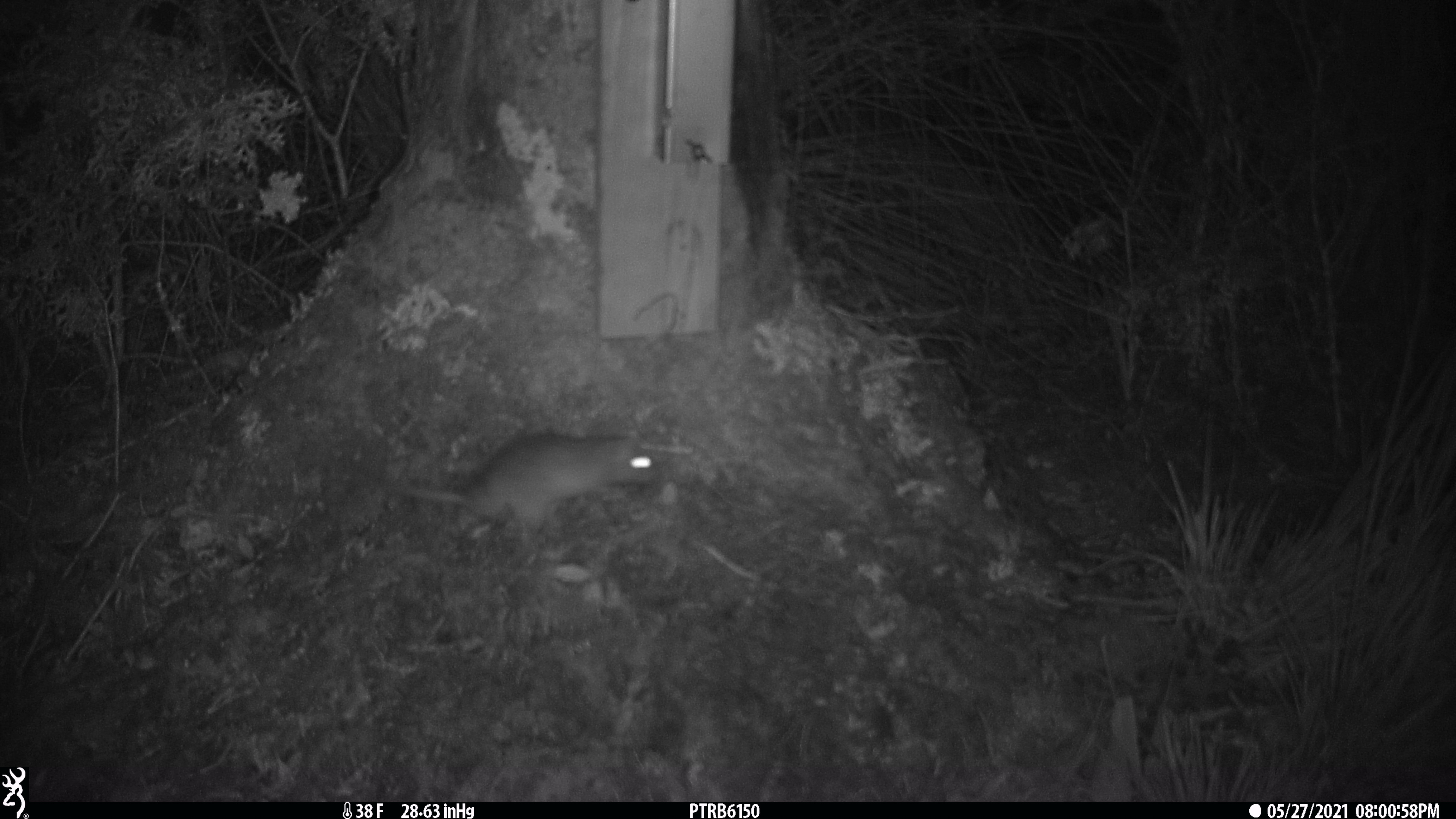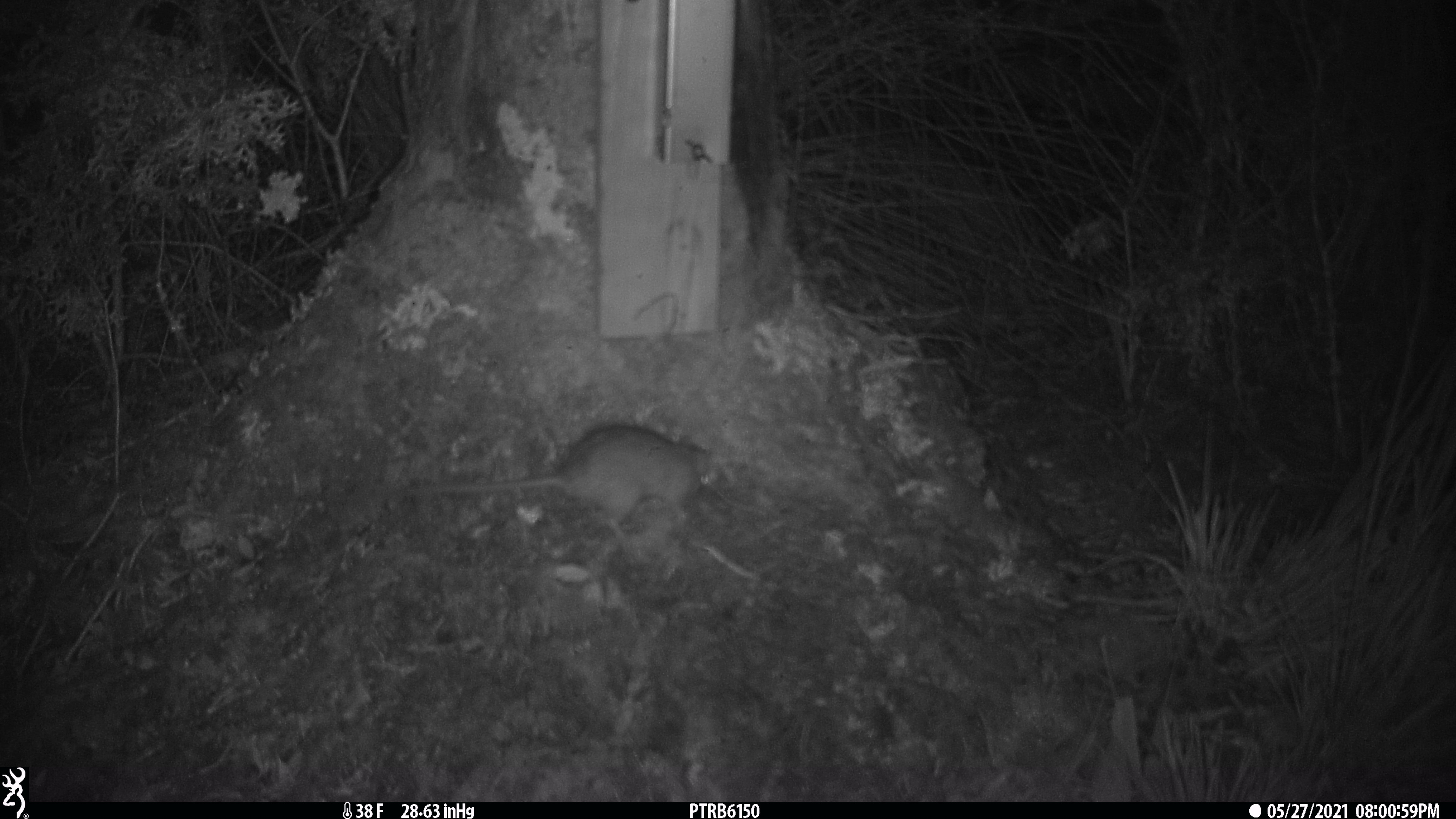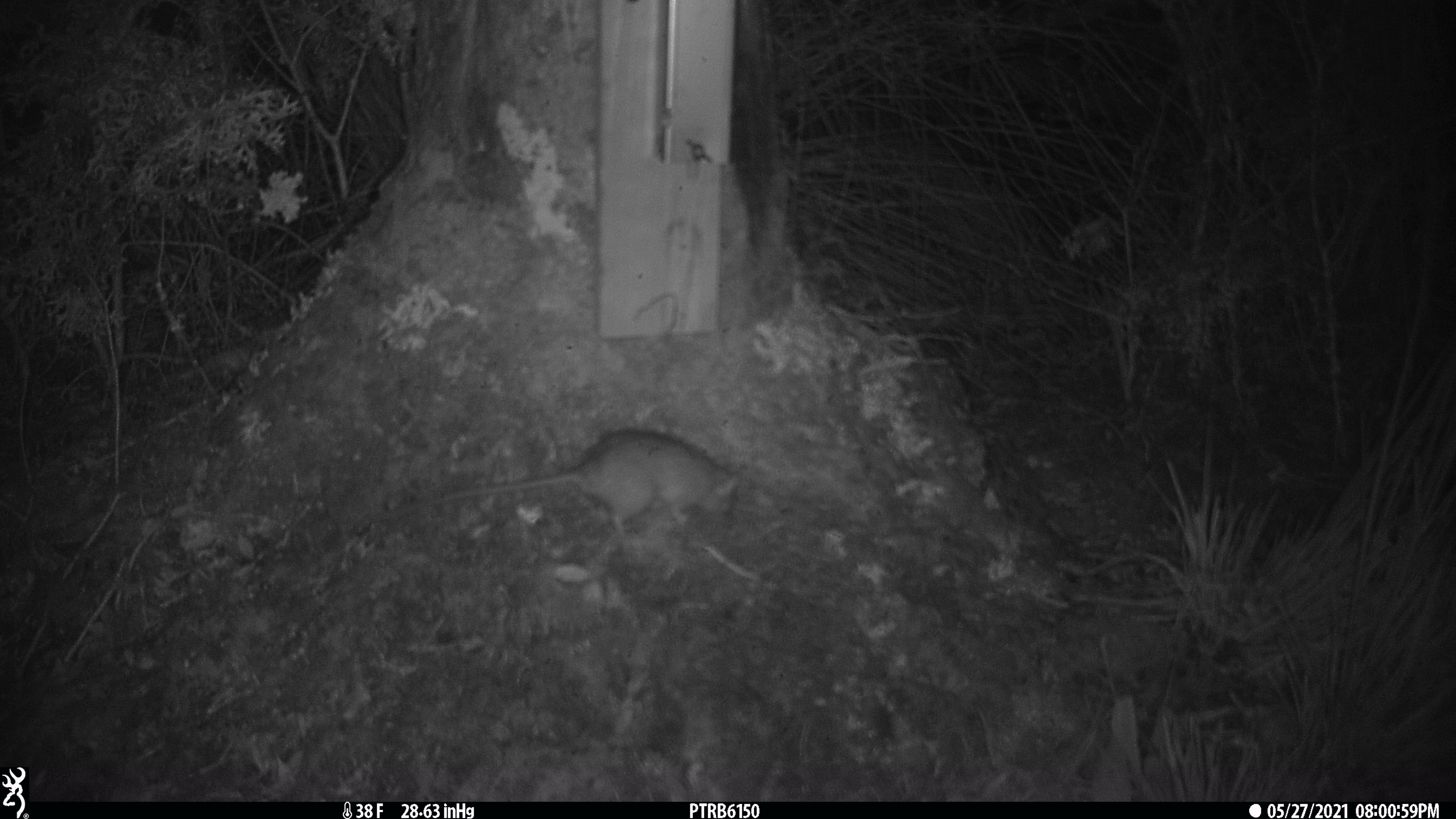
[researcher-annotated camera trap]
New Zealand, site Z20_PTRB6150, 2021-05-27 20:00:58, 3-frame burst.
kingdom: Animalia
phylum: Chordata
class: Mammalia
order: Rodentia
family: Muridae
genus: Rattus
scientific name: Rattus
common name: rat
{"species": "rat (Rattus)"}